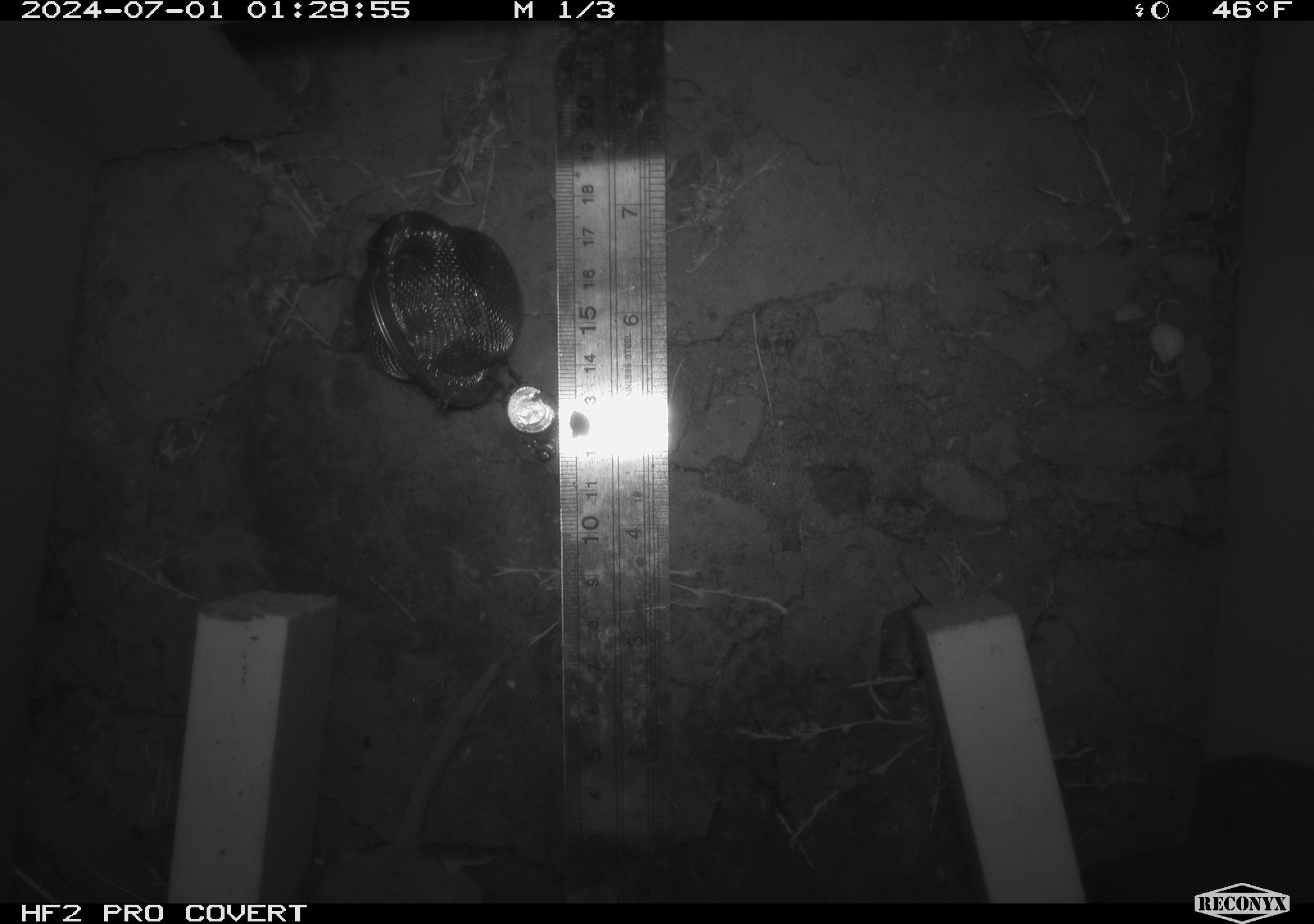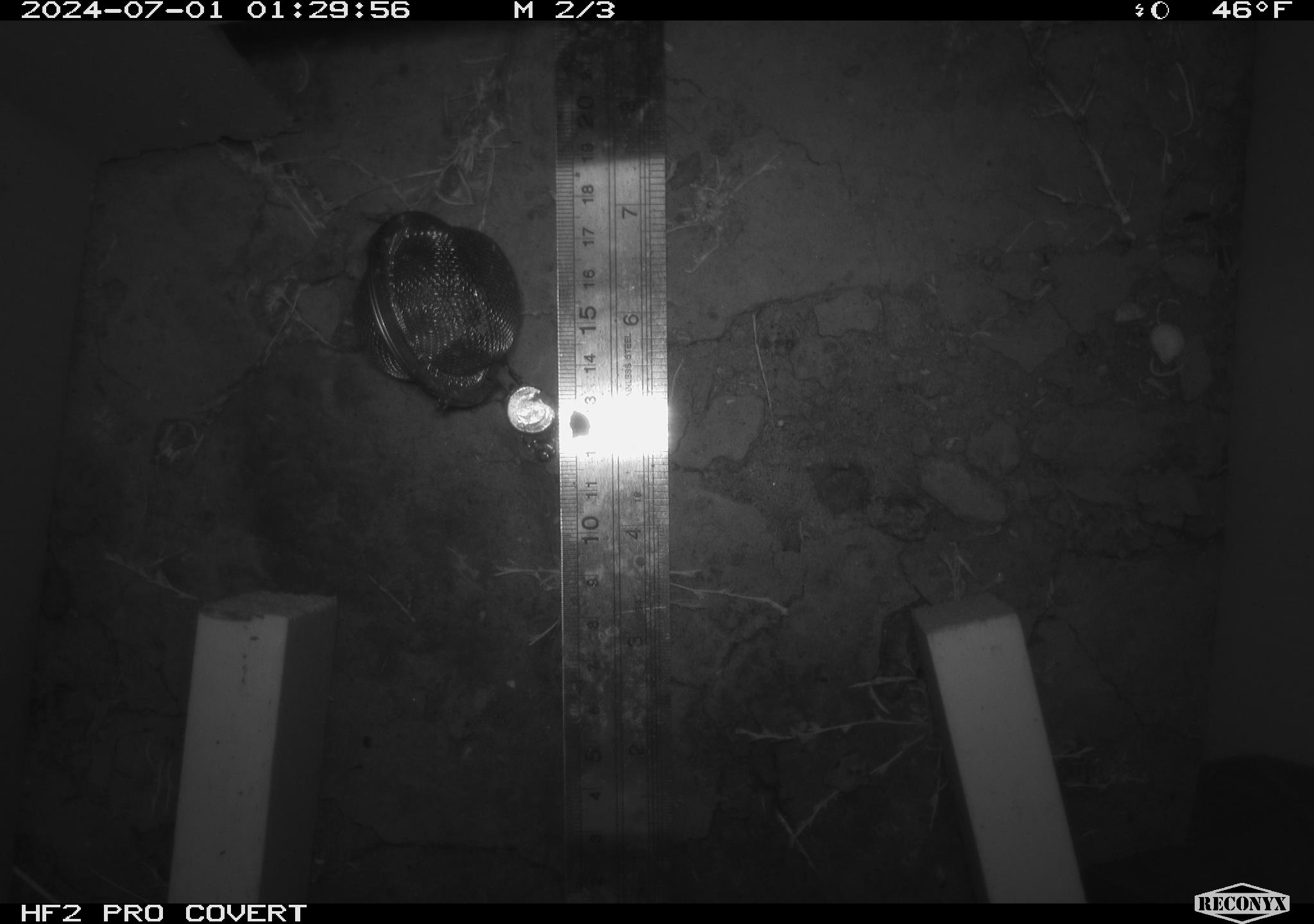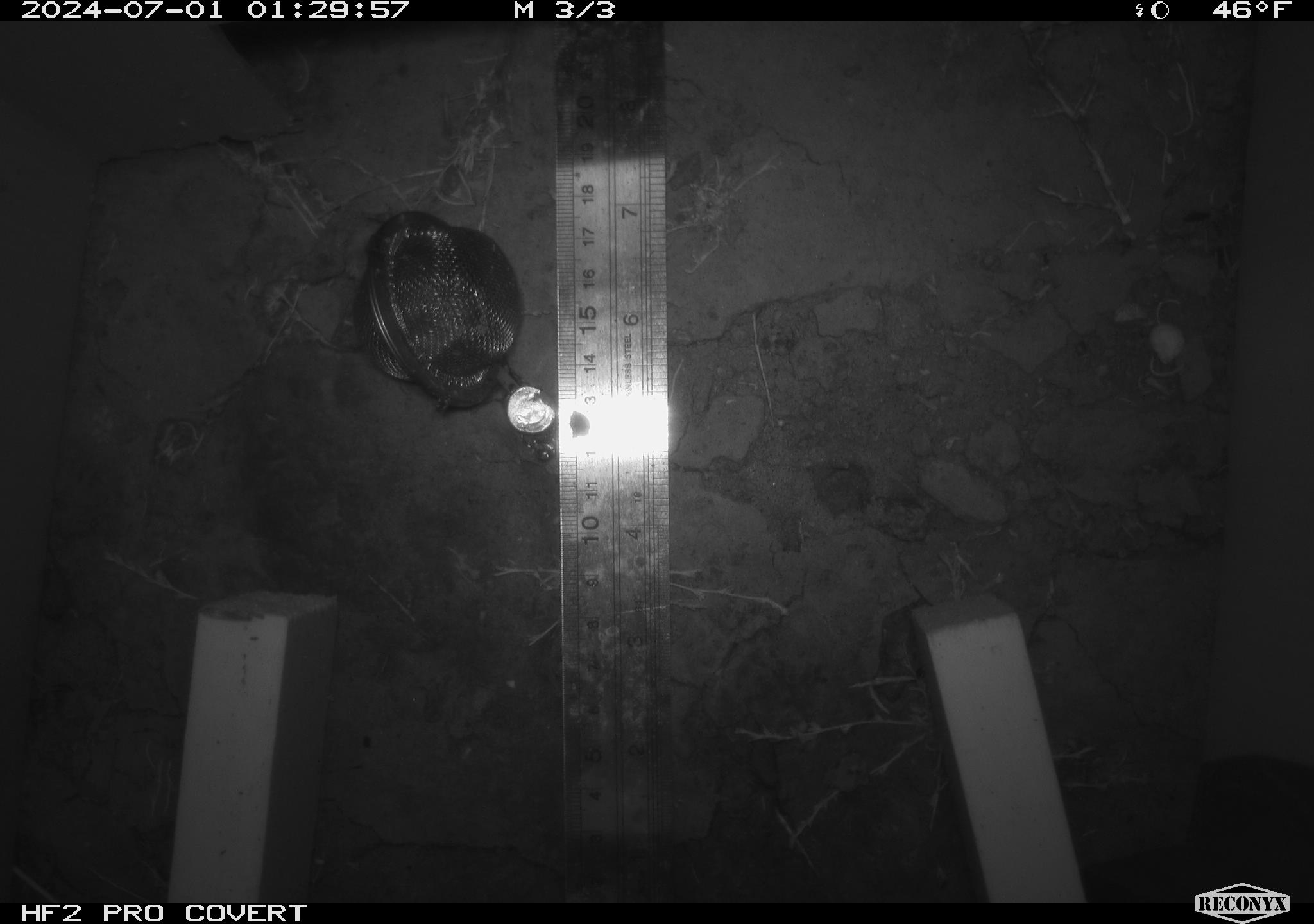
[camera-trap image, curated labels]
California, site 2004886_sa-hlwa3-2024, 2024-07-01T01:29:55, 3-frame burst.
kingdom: Animalia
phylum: Chordata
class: Mammalia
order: Rodentia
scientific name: Rodentia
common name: mouse species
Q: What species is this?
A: Mouse species (Rodentia).